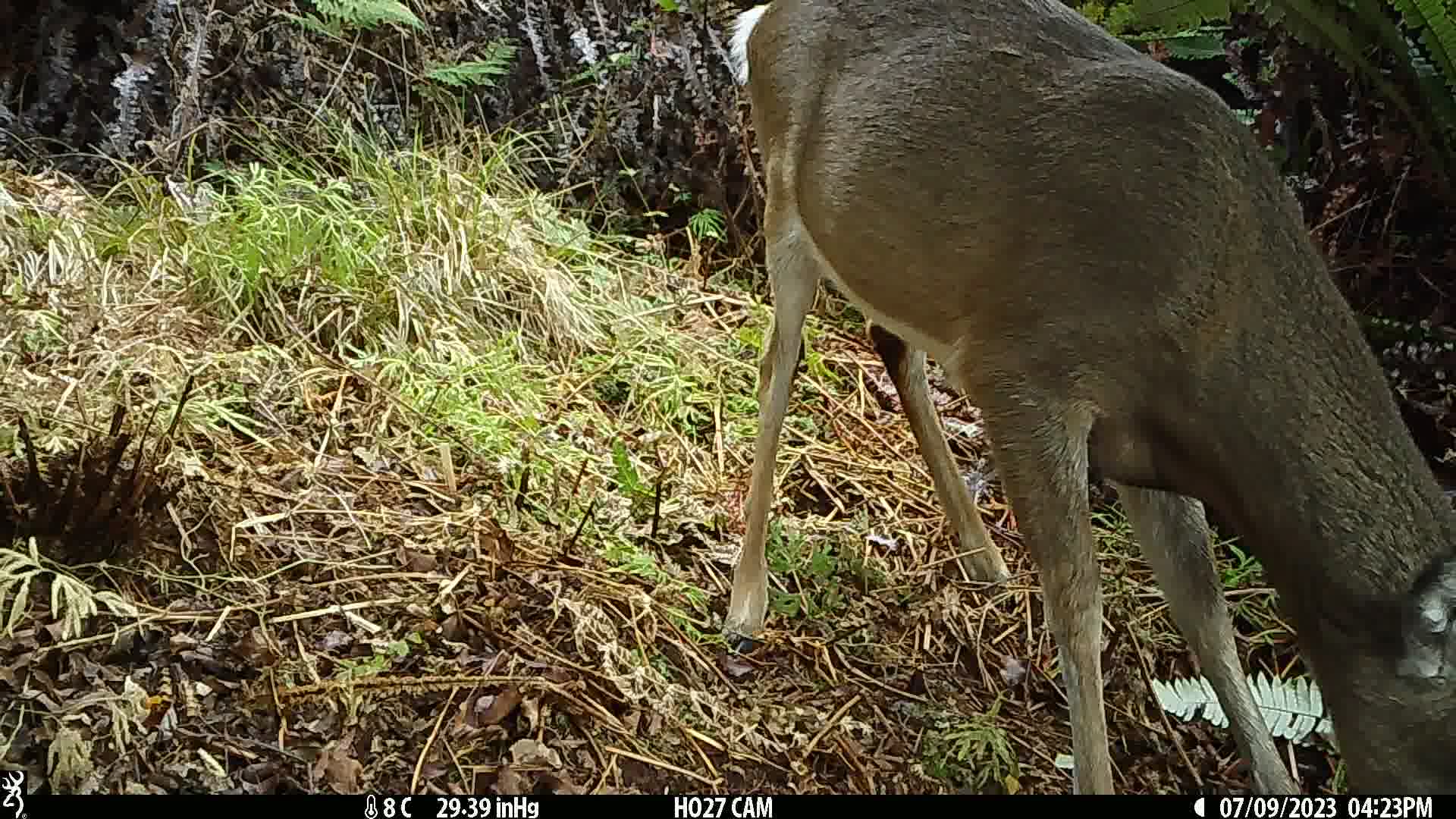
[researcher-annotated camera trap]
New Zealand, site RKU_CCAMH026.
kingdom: Animalia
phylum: Chordata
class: Mammalia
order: Artiodactyla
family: Cervidae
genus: Odocoileus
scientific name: Odocoileus virginianus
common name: white-tailed deer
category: white tailed deer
White tailed deer (white-tailed deer) (Odocoileus virginianus).